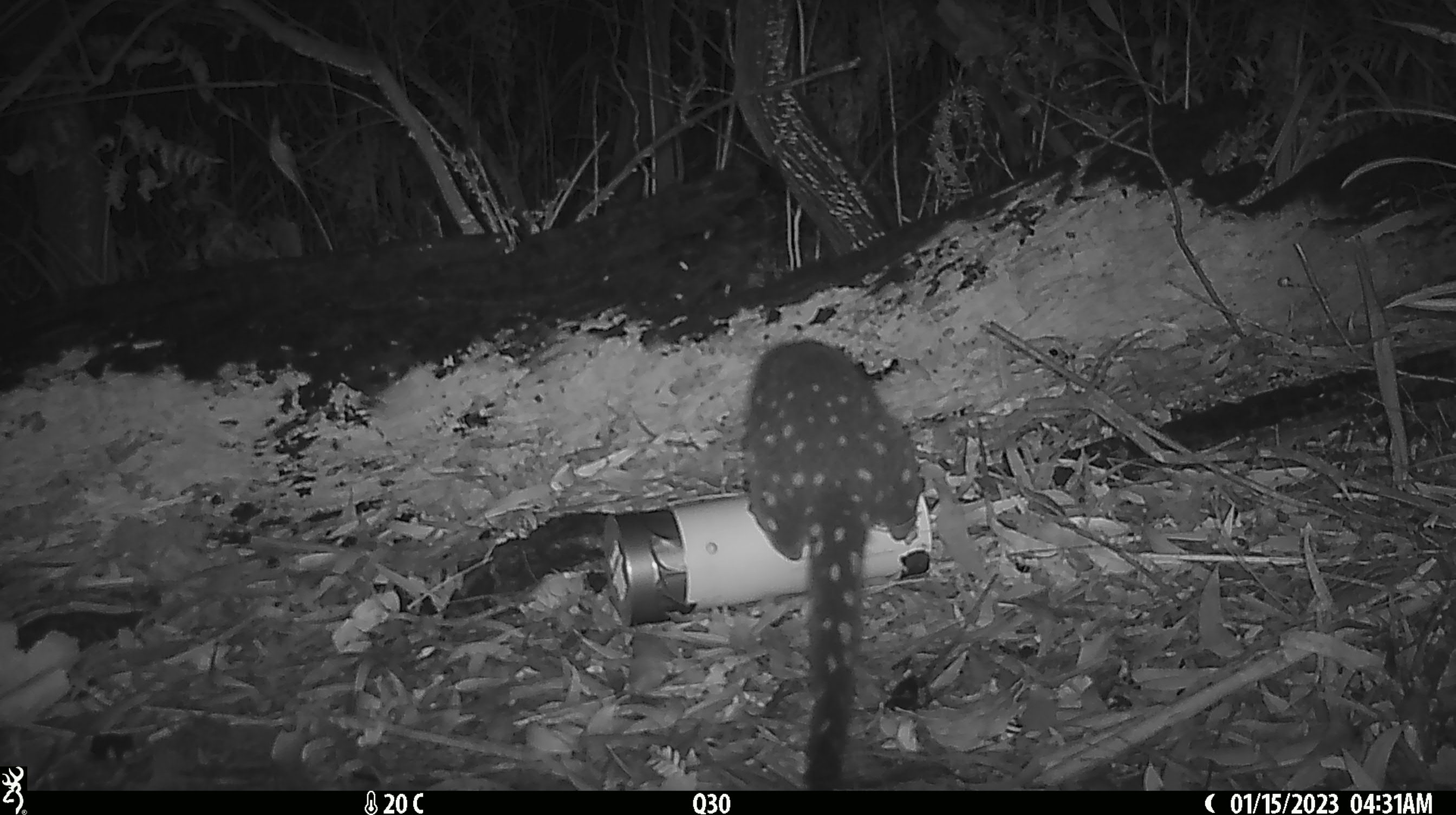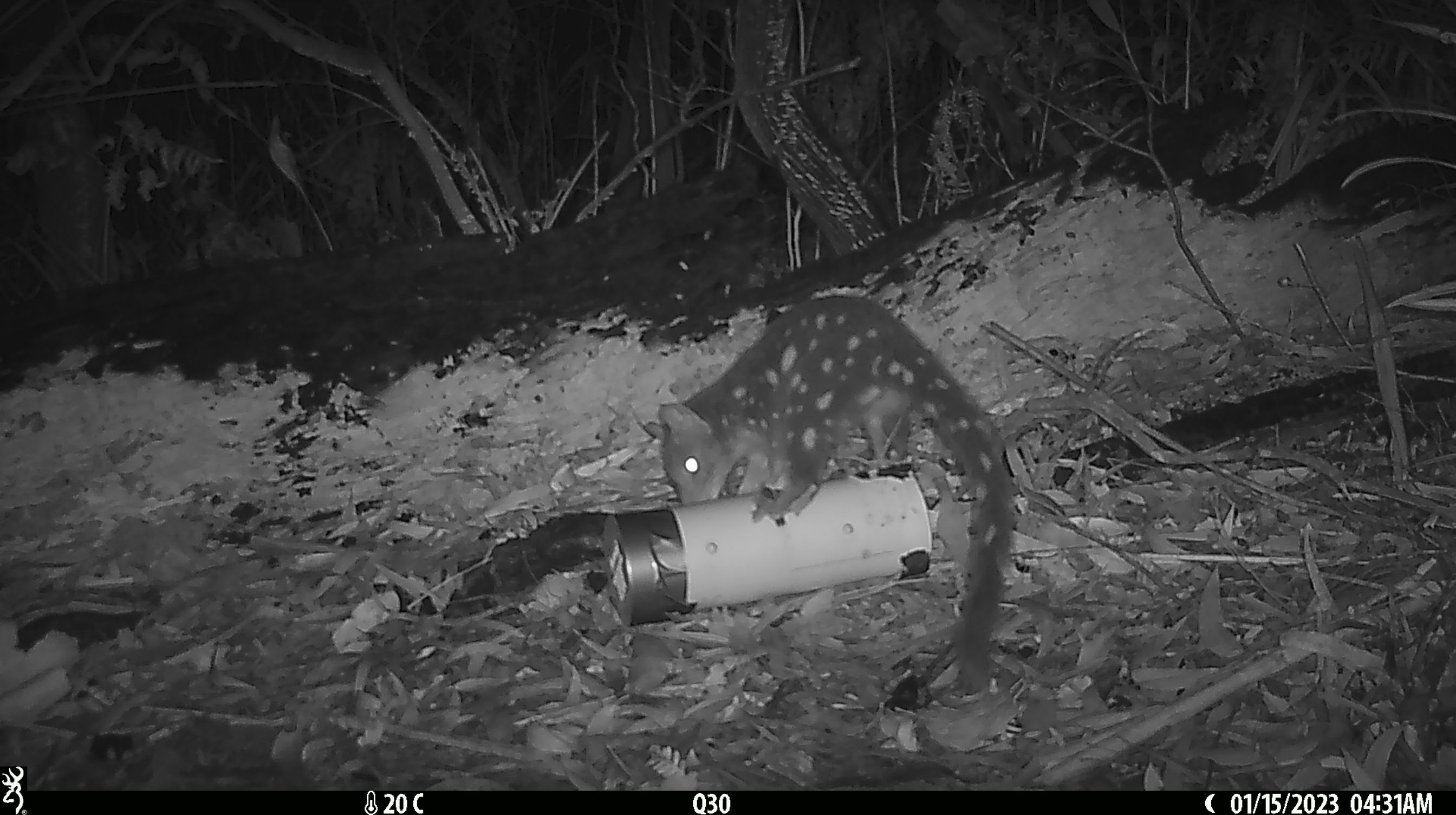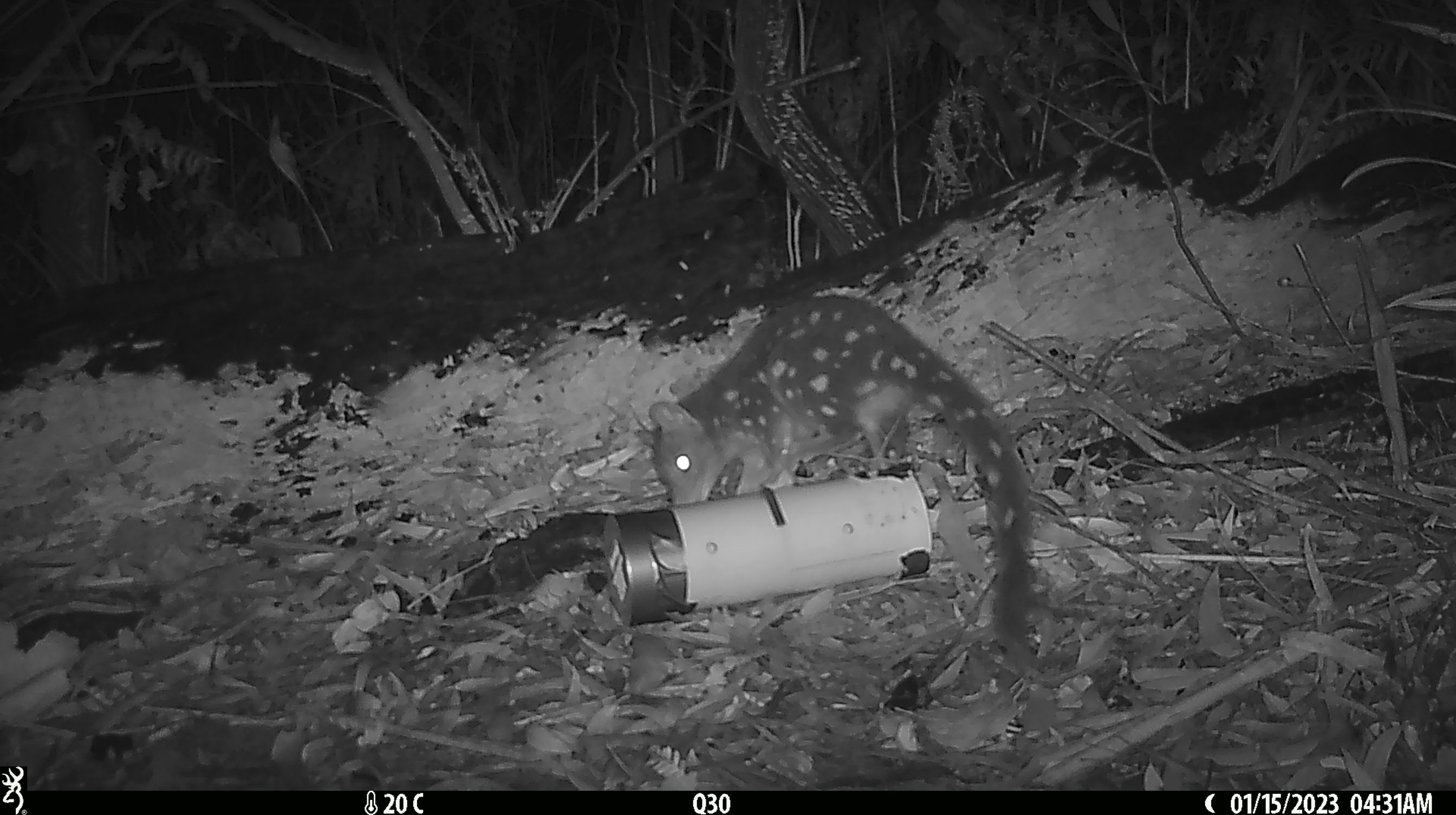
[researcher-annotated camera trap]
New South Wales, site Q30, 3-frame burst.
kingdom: Animalia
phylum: Chordata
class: Mammalia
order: Dasyuromorphia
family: Dasyuridae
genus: Dasyurus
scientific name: Dasyurus maculatus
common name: spotted-tailed quoll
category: quoll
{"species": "quoll (spotted-tailed quoll) (Dasyurus maculatus)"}